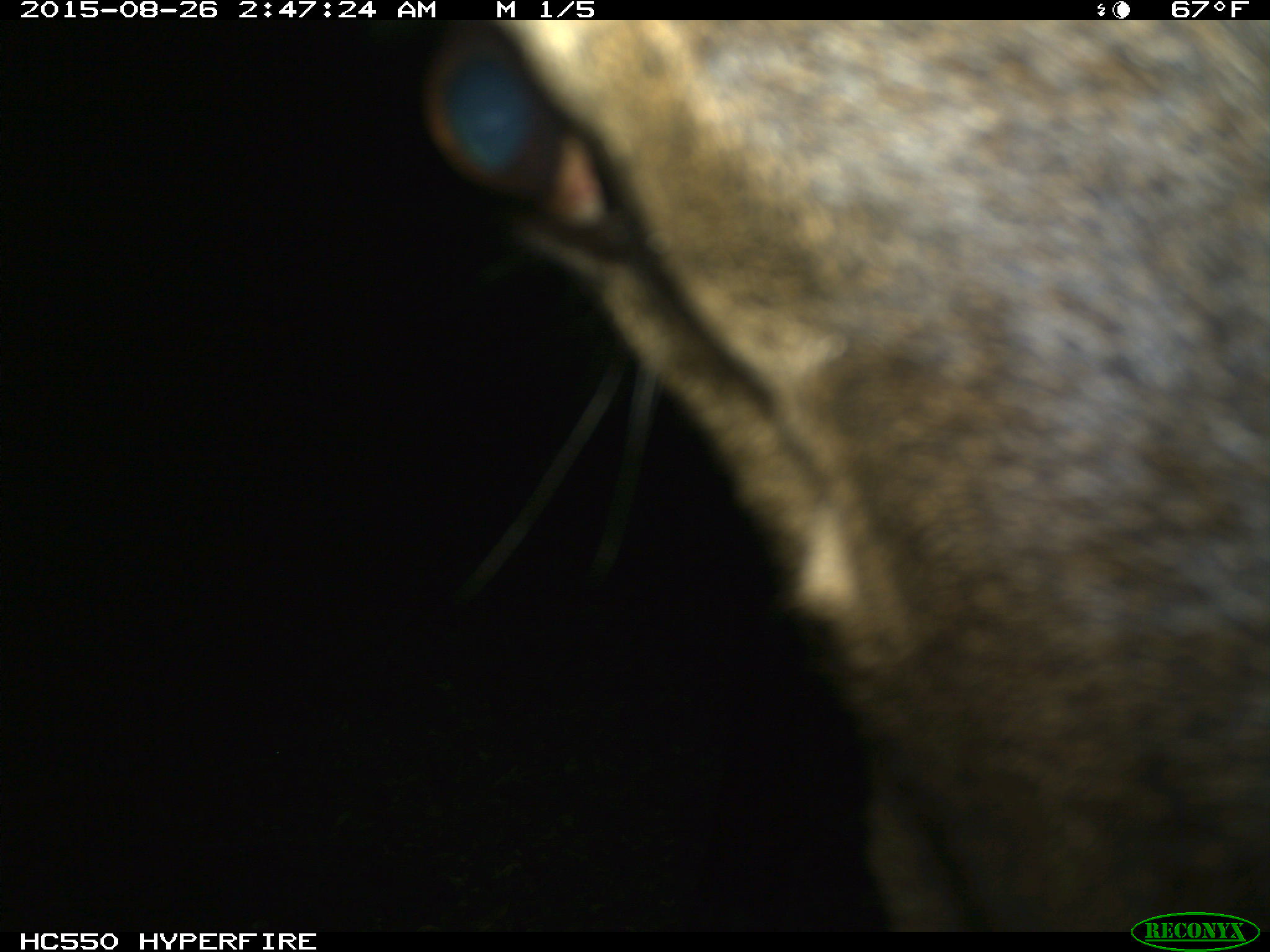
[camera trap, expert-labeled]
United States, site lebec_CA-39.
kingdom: Animalia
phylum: Chordata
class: Mammalia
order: Artiodactyla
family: Cervidae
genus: Cervus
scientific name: Cervus canadensis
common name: elk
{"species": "Cervus canadensis (elk)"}